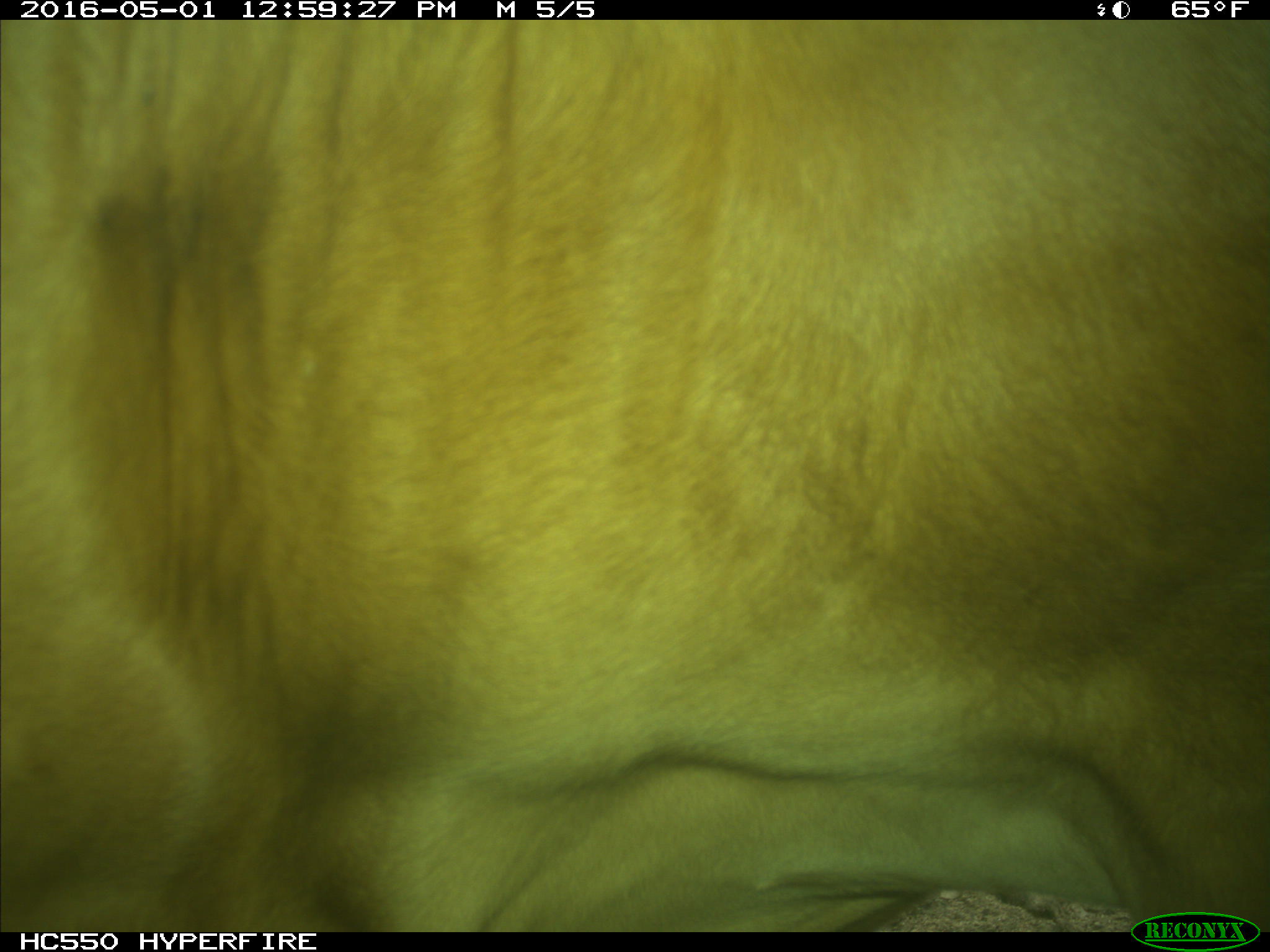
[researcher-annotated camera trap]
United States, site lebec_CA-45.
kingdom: Animalia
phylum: Chordata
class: Mammalia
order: Artiodactyla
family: Bovidae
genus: Bos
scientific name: Bos taurus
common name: domestic cow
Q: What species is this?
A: Bos taurus (domestic cow).